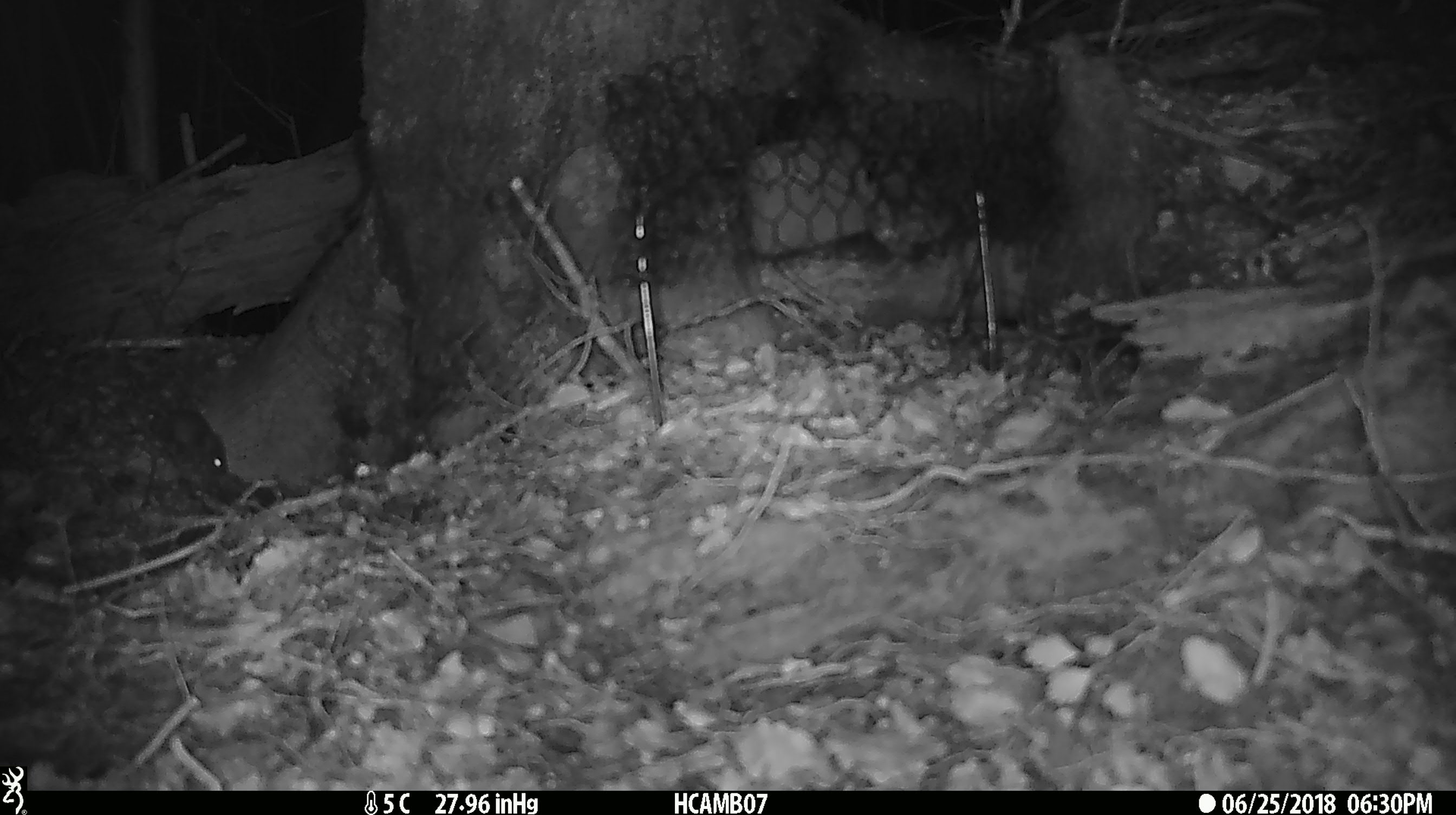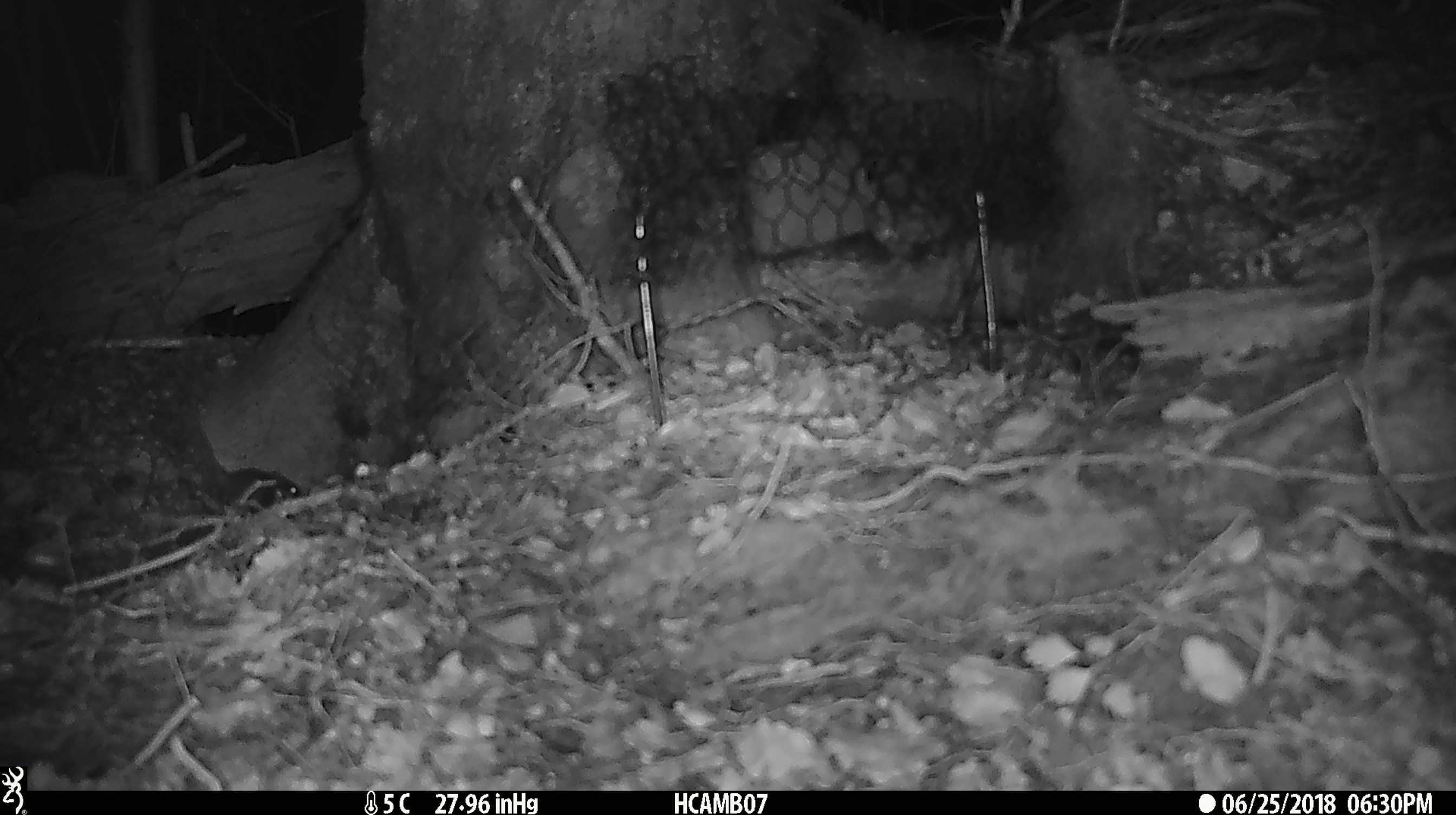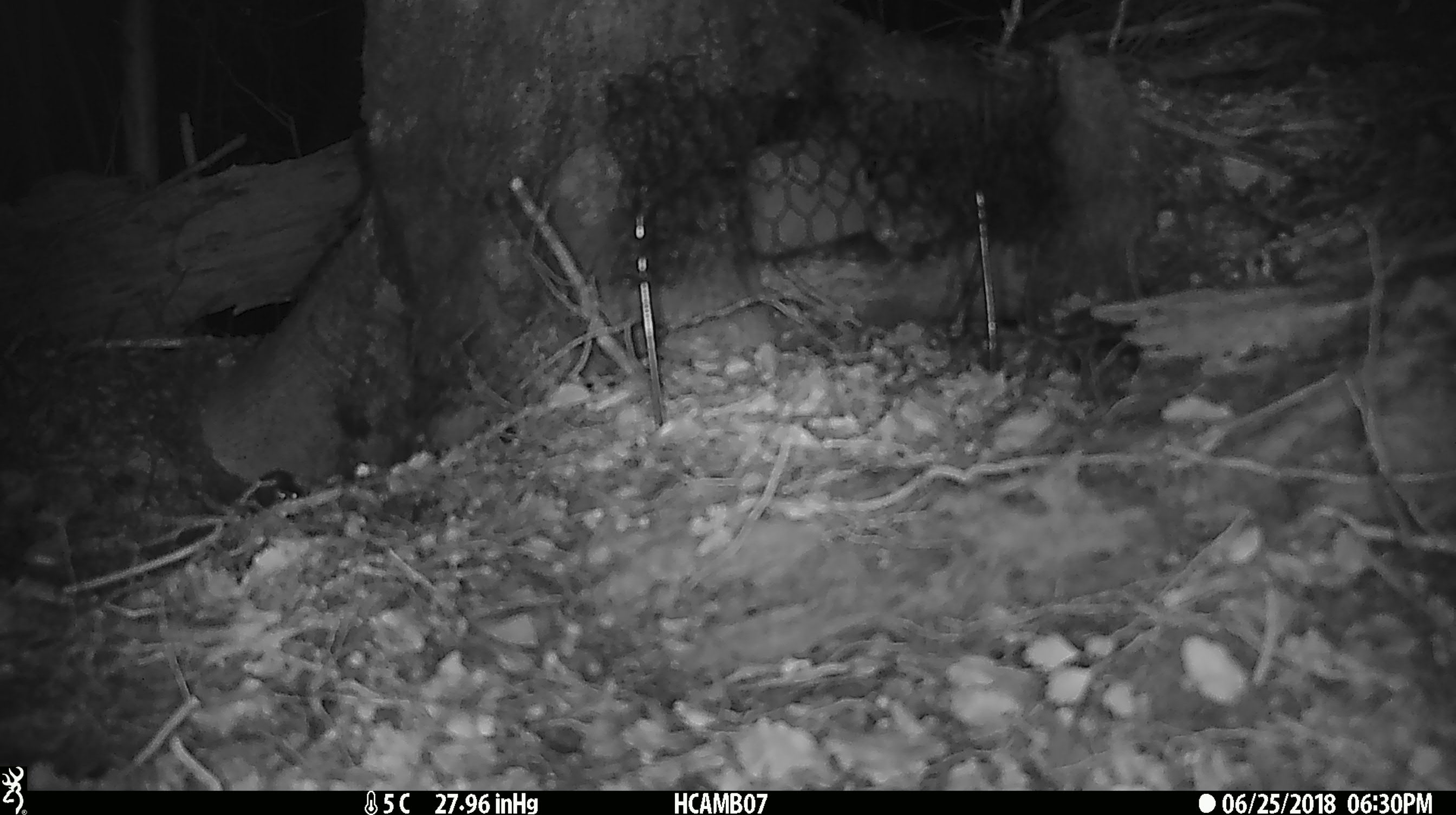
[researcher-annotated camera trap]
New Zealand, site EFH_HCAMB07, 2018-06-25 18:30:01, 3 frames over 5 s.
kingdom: Animalia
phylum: Chordata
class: Mammalia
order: Rodentia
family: Muridae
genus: Mus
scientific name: Mus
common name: mouse